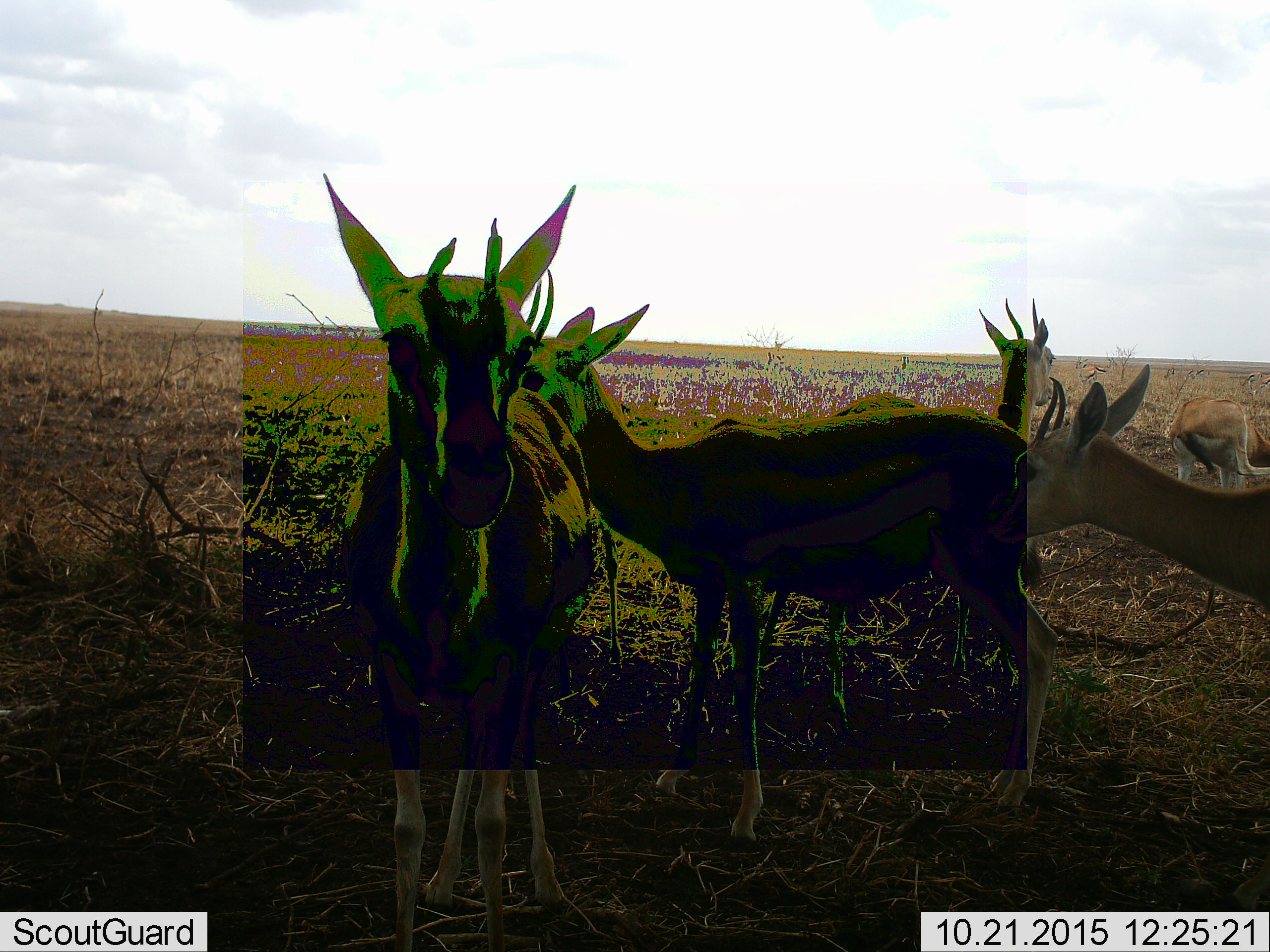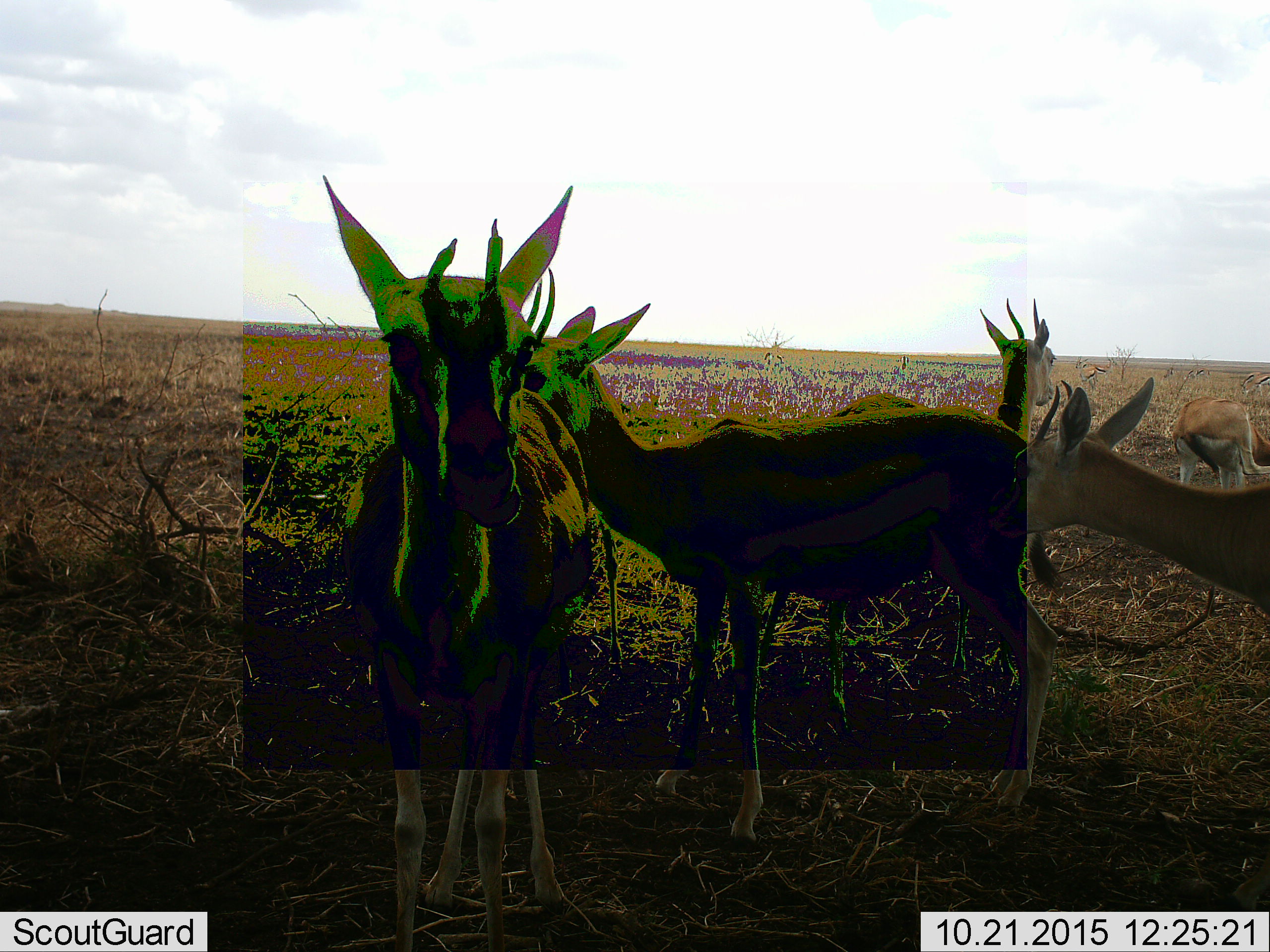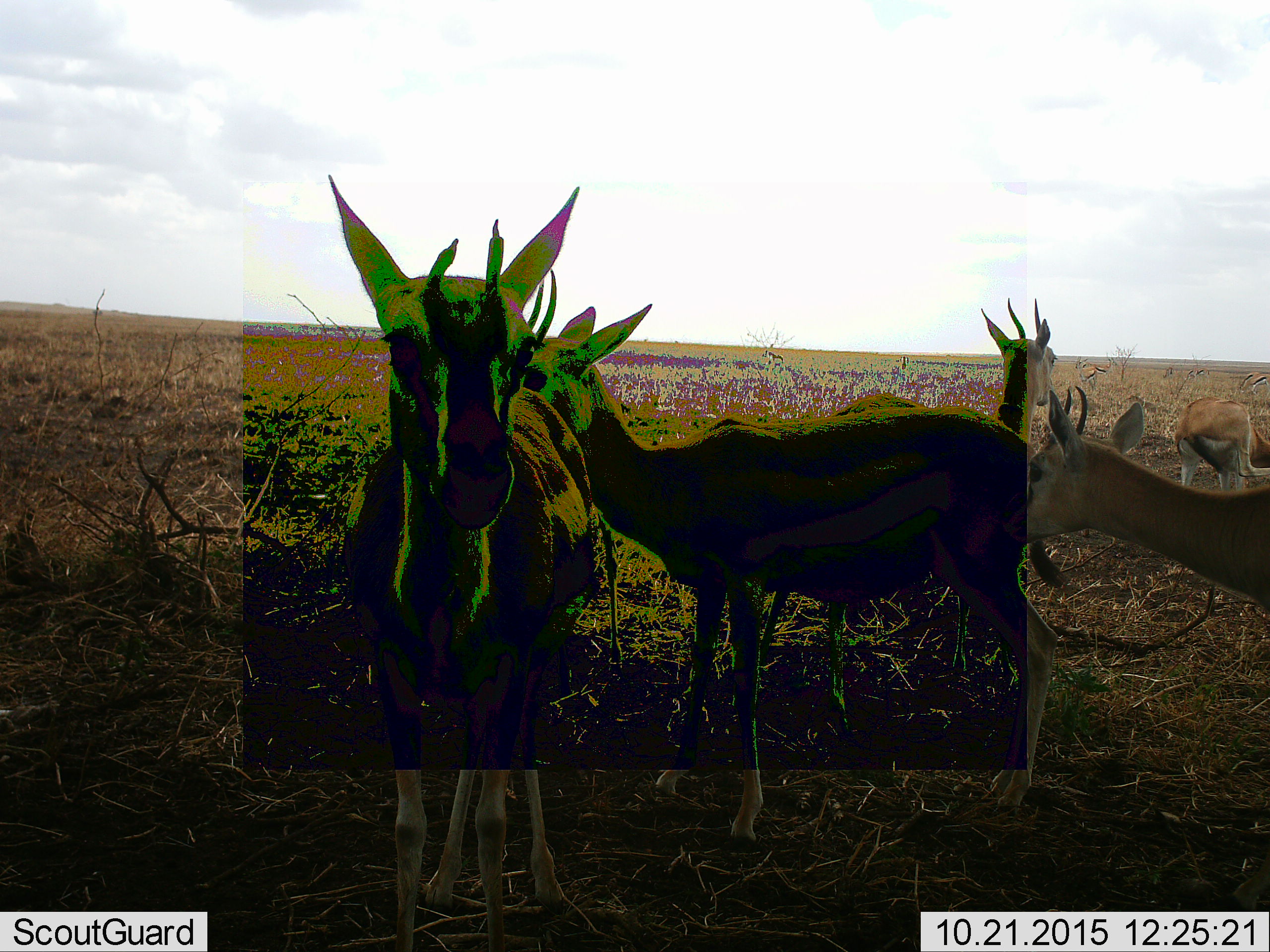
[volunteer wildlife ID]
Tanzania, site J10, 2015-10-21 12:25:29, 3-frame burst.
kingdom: Animalia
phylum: Chordata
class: Mammalia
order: Artiodactyla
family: Bovidae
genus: Eudorcas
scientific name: Eudorcas thomsonii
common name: thomson's gazelle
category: gazellethomsons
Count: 5.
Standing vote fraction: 100%.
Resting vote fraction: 11%.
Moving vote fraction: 33%.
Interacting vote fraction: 22%.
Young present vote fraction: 11%.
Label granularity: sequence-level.